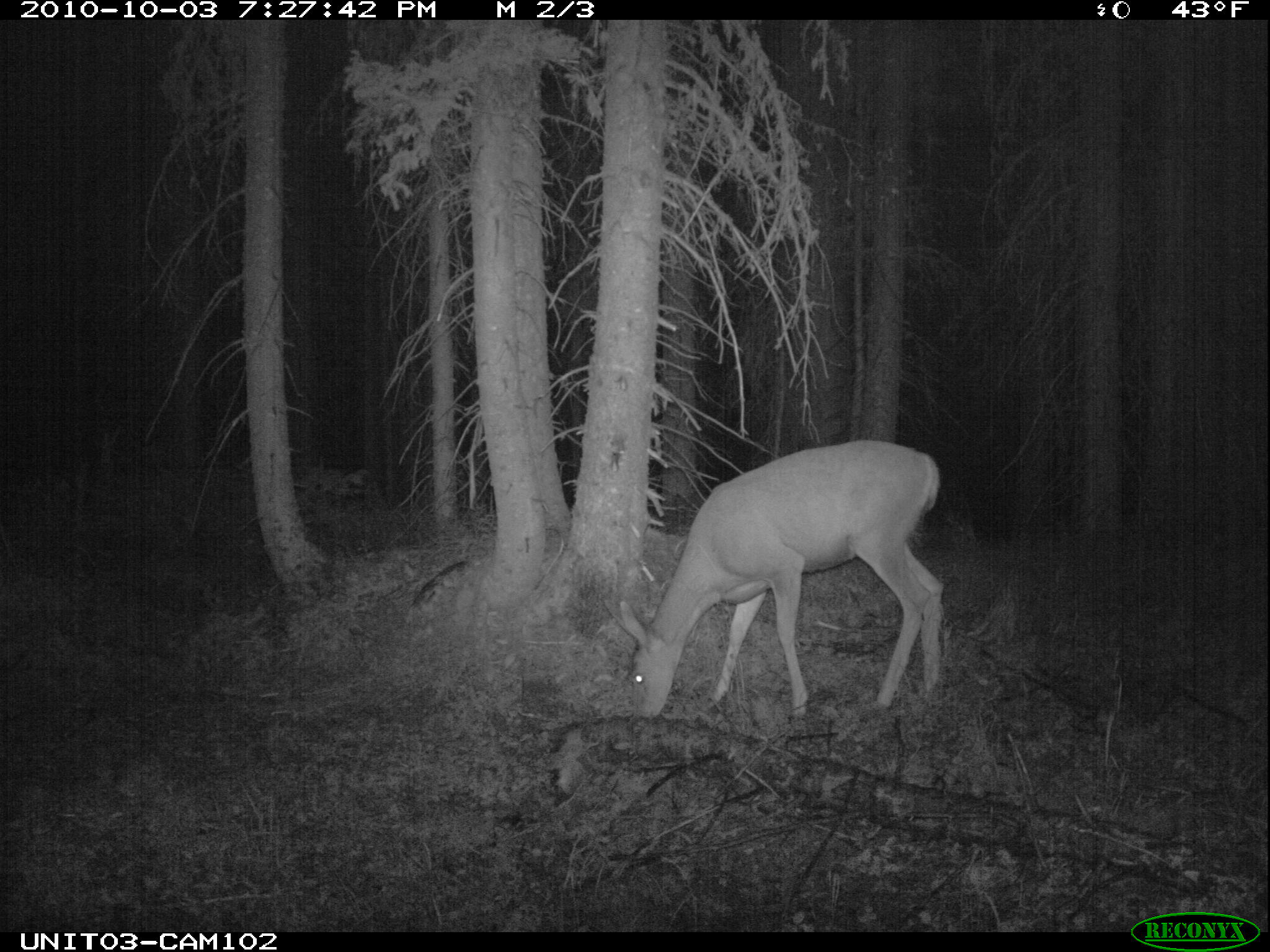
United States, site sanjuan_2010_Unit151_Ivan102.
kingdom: Animalia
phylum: Chordata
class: Mammalia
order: Artiodactyla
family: Cervidae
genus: Odocoileus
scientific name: Odocoileus hemionus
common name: mule deer